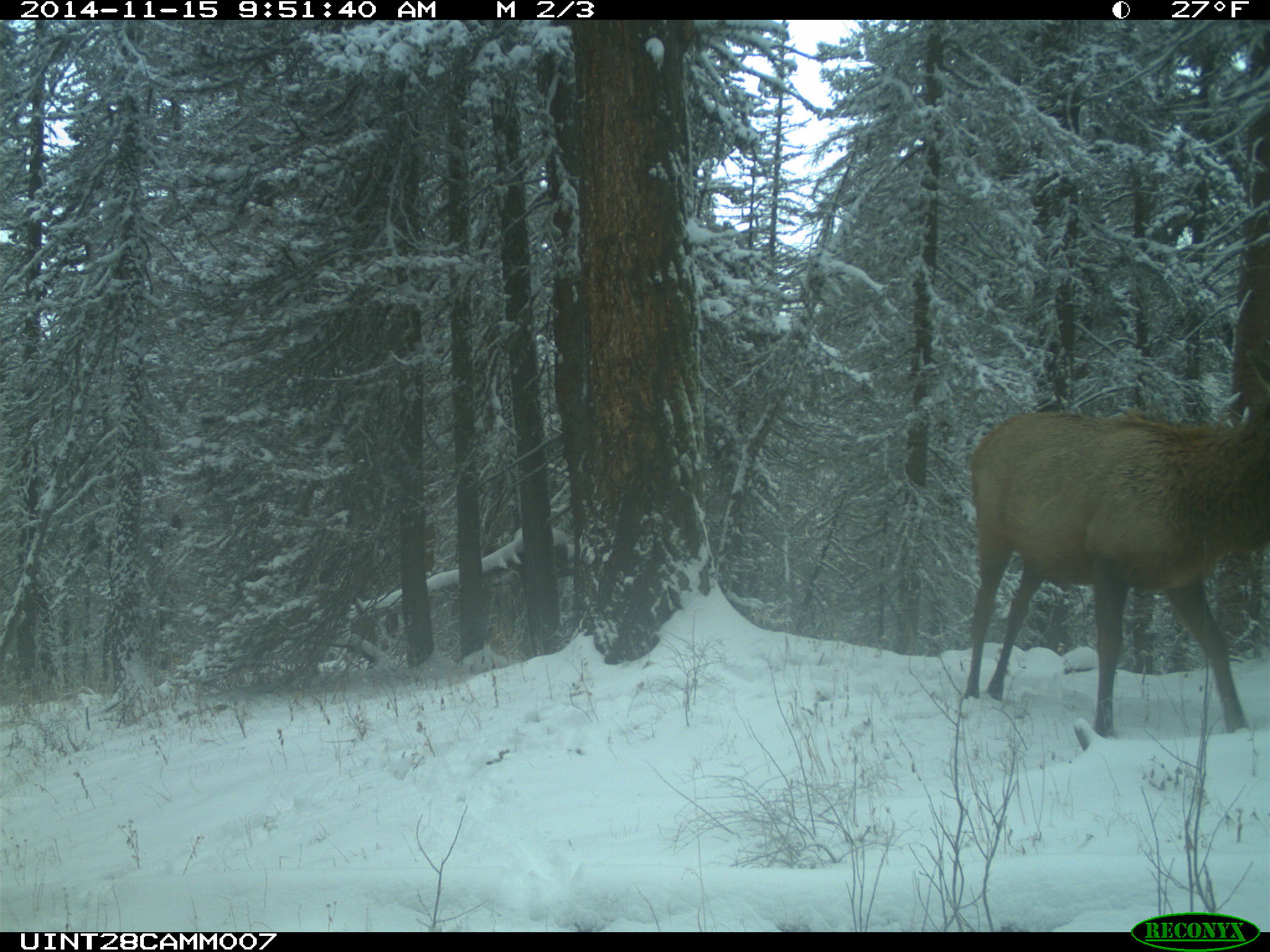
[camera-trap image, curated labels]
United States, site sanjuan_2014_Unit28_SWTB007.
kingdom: Animalia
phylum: Chordata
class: Mammalia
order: Artiodactyla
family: Cervidae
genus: Cervus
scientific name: Cervus elaphus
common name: red deer